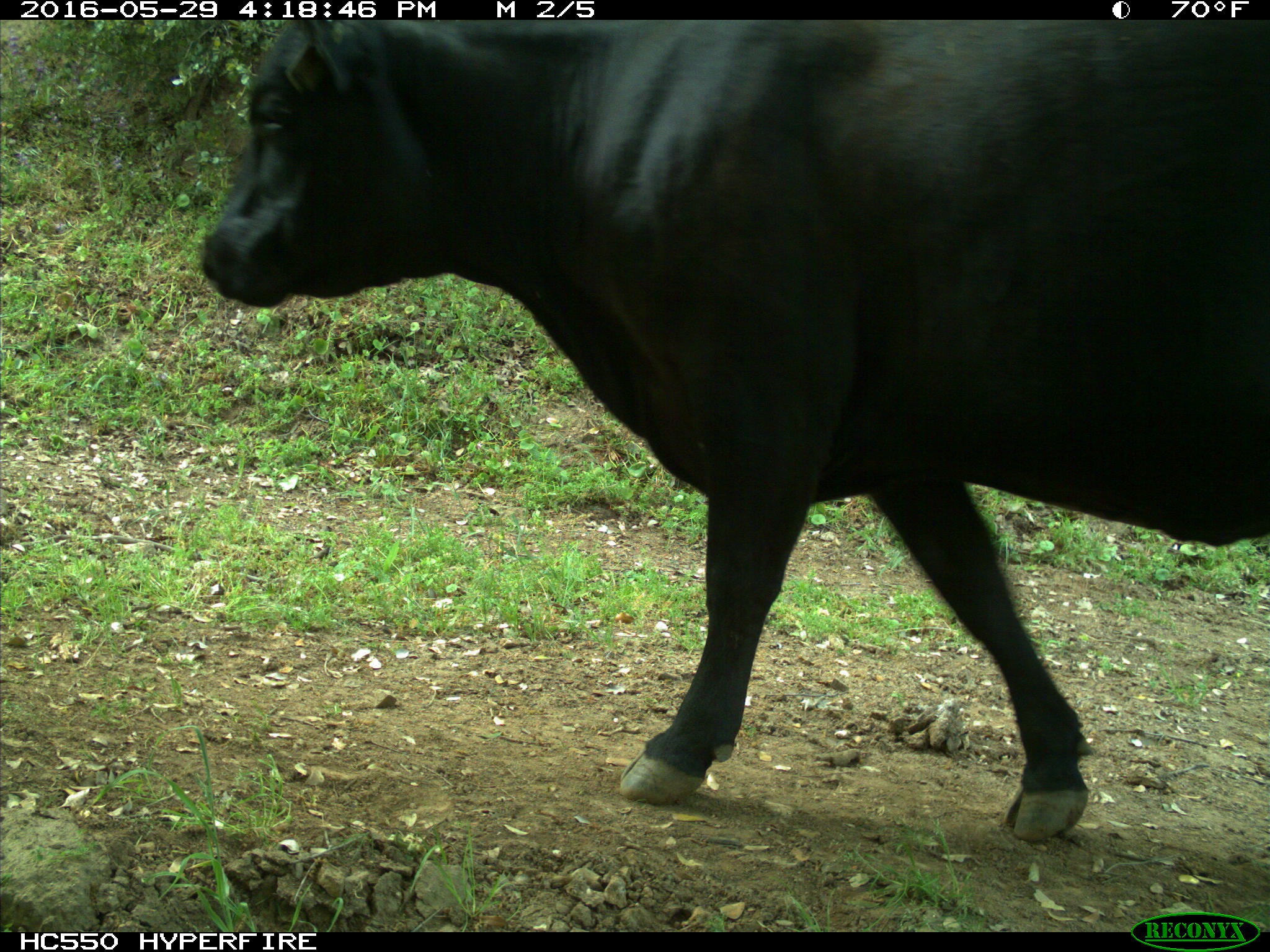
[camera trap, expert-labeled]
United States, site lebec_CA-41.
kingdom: Animalia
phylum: Chordata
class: Mammalia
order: Artiodactyla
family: Bovidae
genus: Bos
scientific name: Bos taurus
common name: domestic cow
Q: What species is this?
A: Bos taurus (domestic cow).